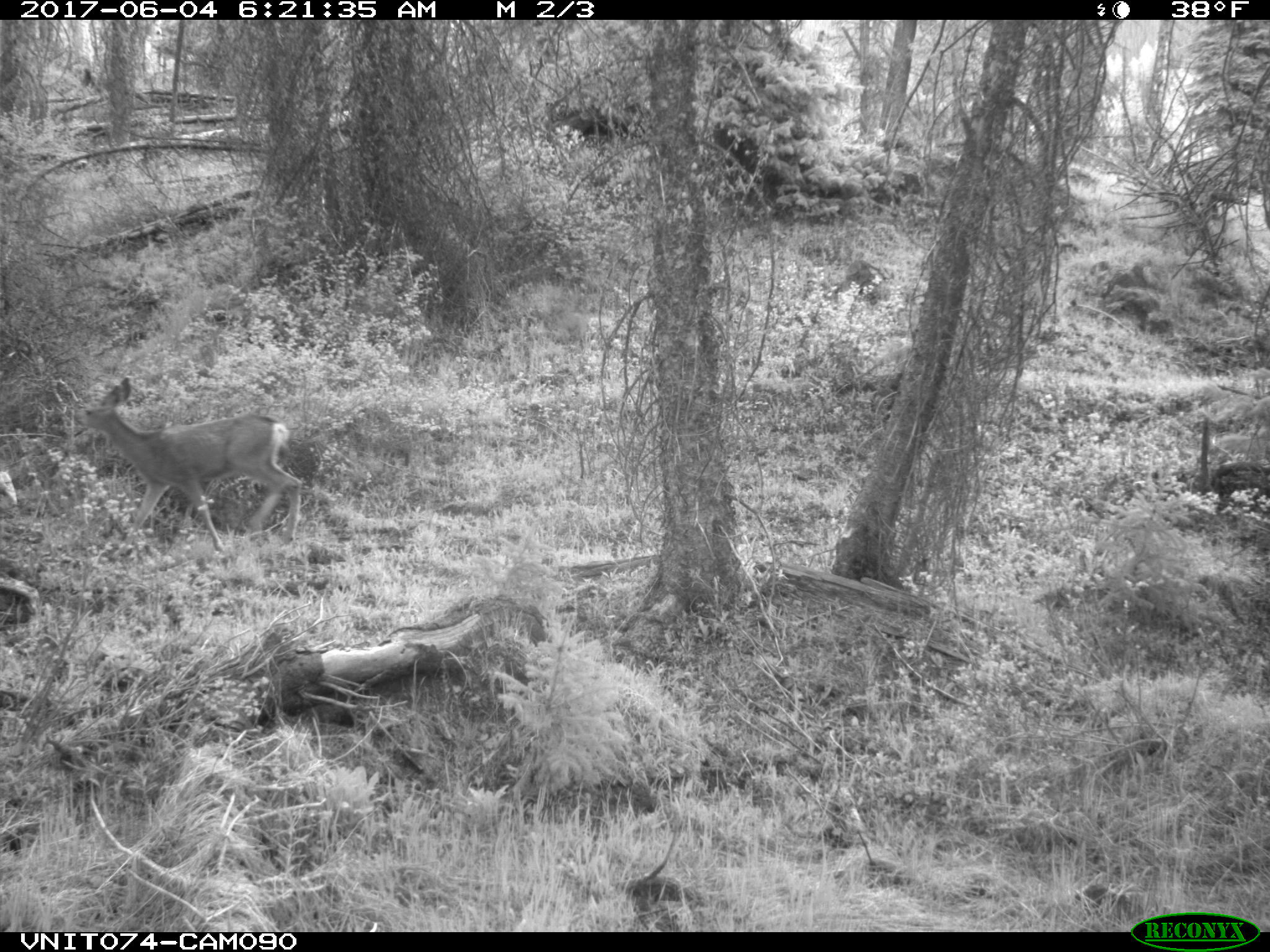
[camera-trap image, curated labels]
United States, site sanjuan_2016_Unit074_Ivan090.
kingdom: Animalia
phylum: Chordata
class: Mammalia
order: Artiodactyla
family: Cervidae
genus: Odocoileus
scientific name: Odocoileus hemionus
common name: mule deer